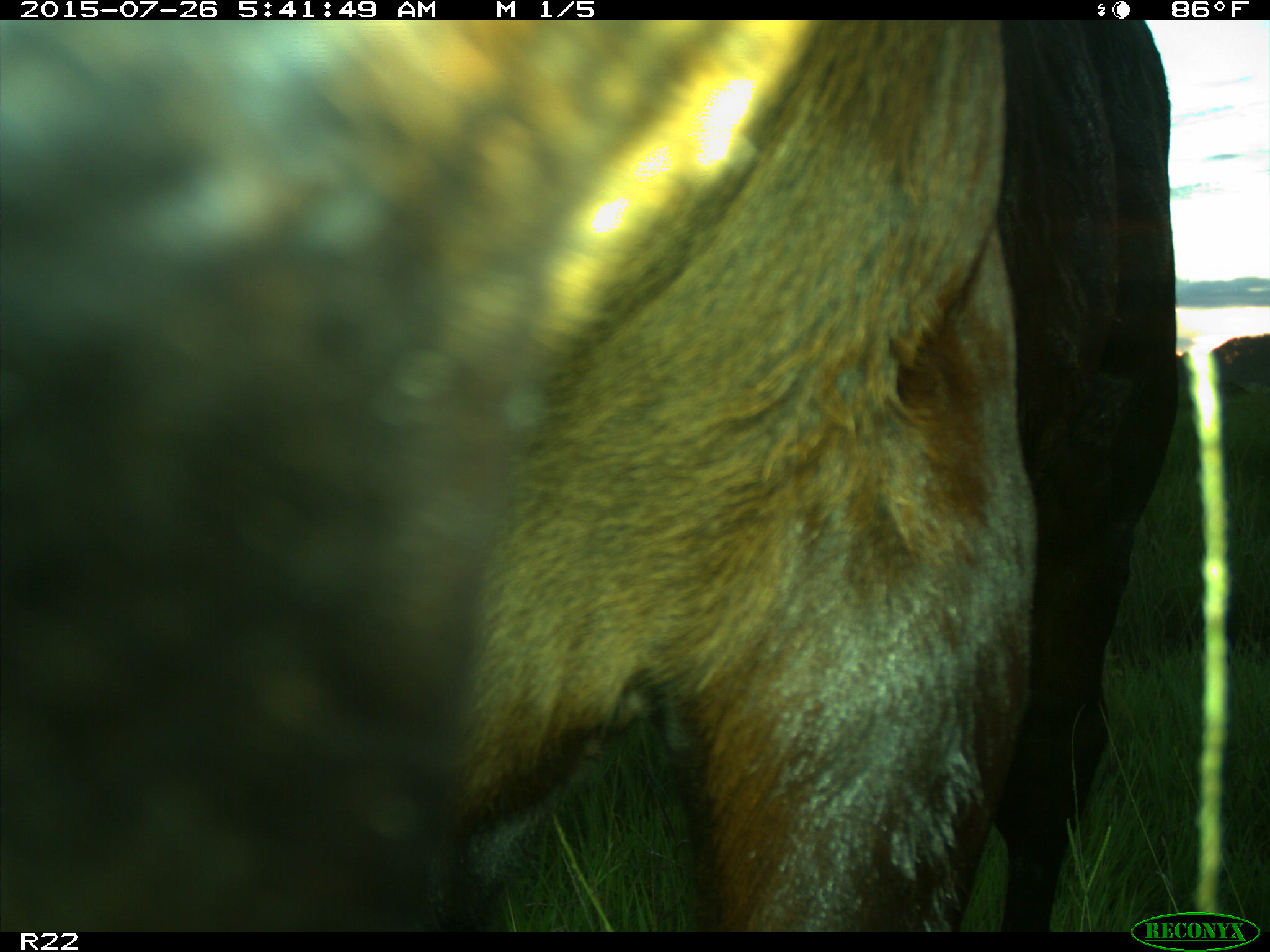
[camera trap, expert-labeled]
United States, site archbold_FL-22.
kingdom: Animalia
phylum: Chordata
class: Mammalia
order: Artiodactyla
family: Bovidae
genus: Bos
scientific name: Bos taurus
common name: domestic cow